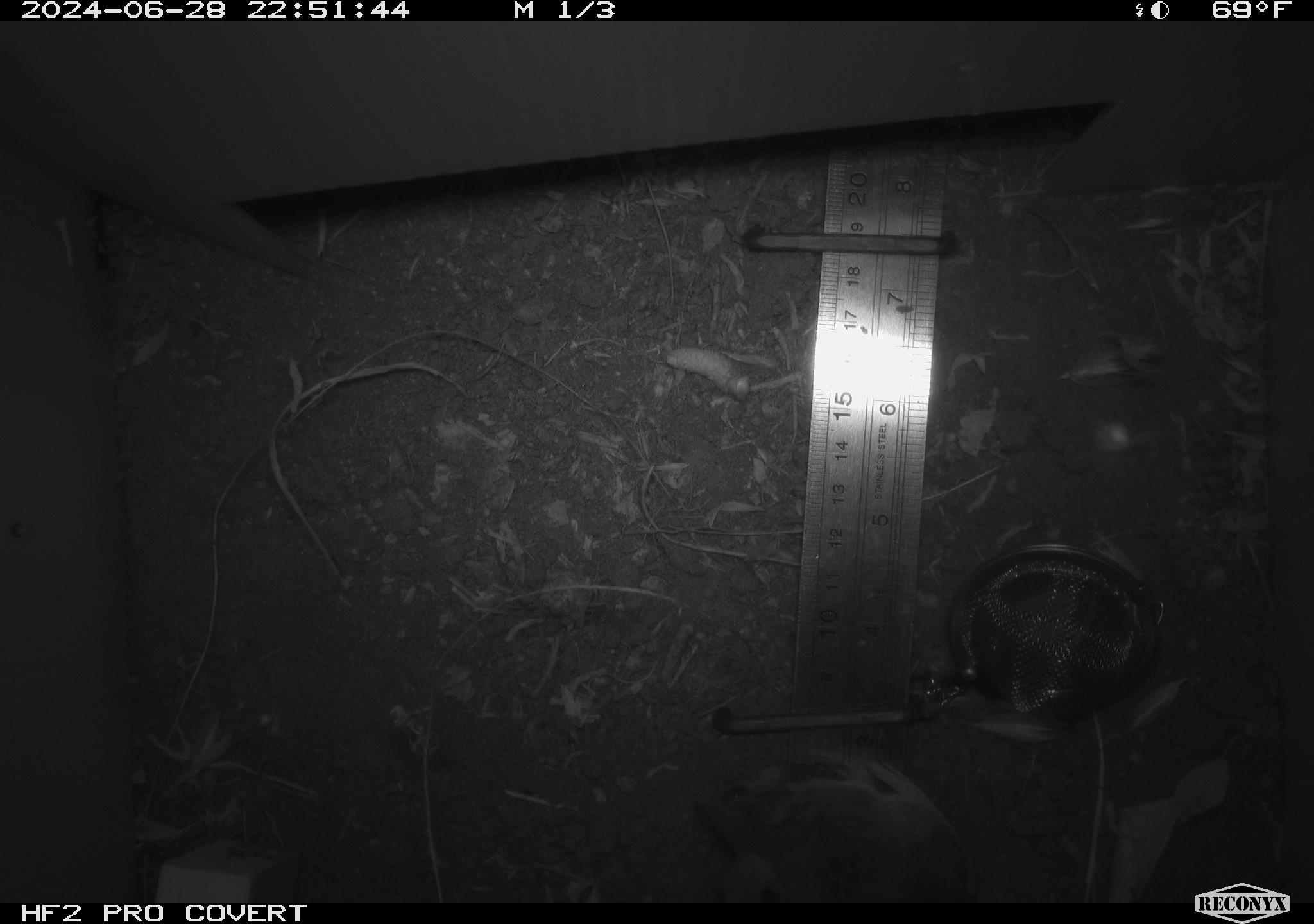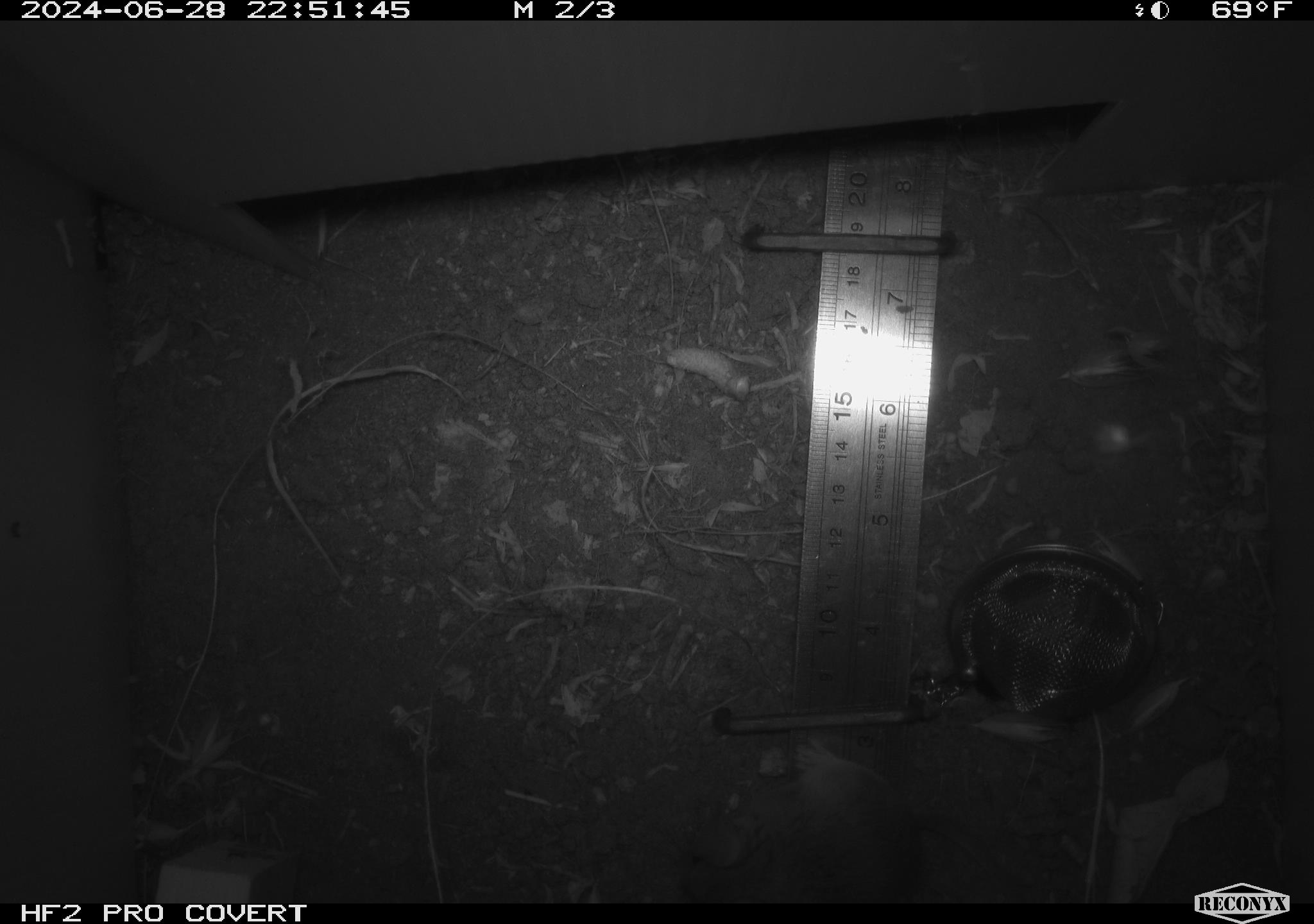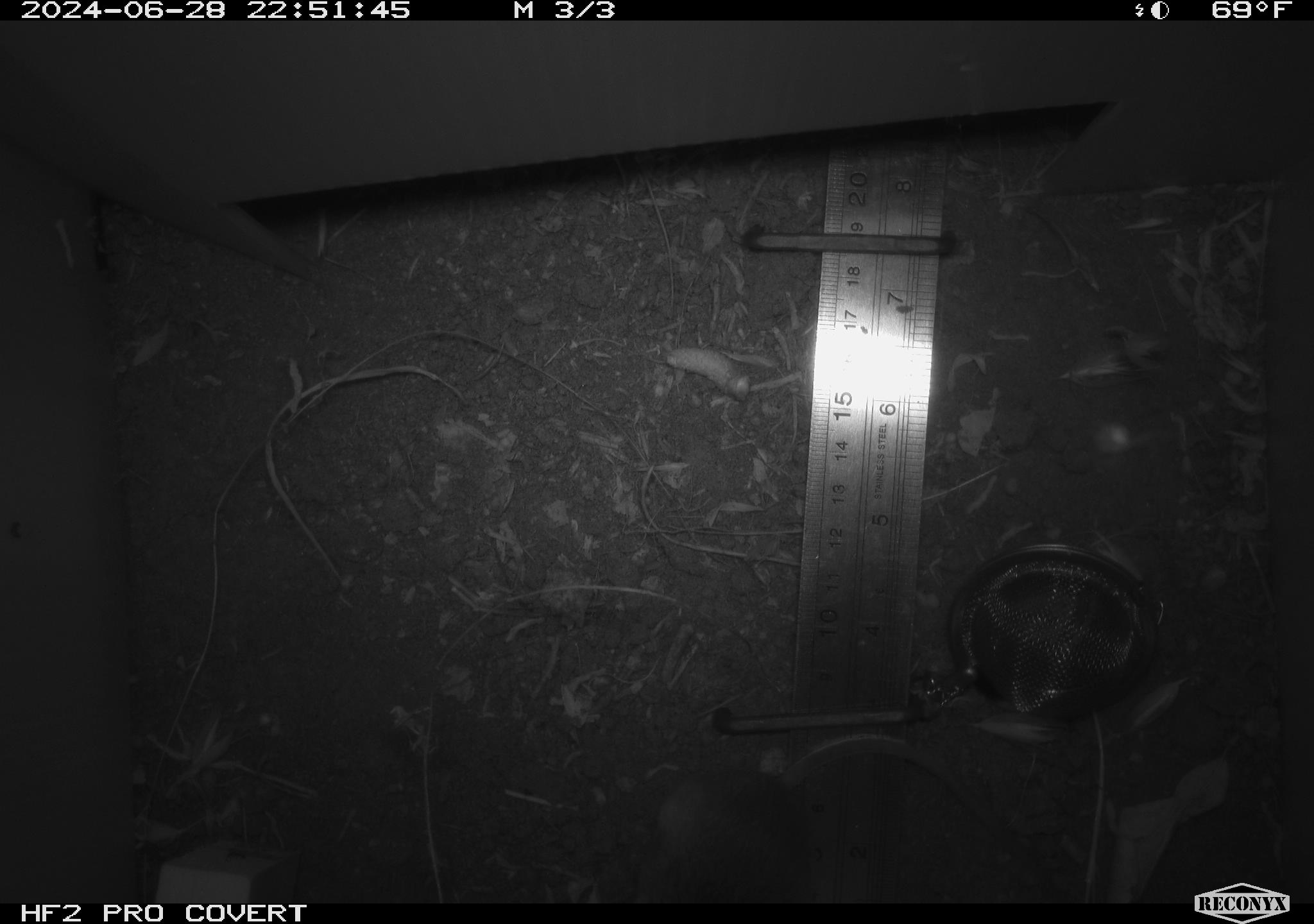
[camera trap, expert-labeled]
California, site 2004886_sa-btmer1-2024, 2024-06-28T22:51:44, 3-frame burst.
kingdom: Animalia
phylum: Chordata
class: Mammalia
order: Rodentia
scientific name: Rodentia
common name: mouse species